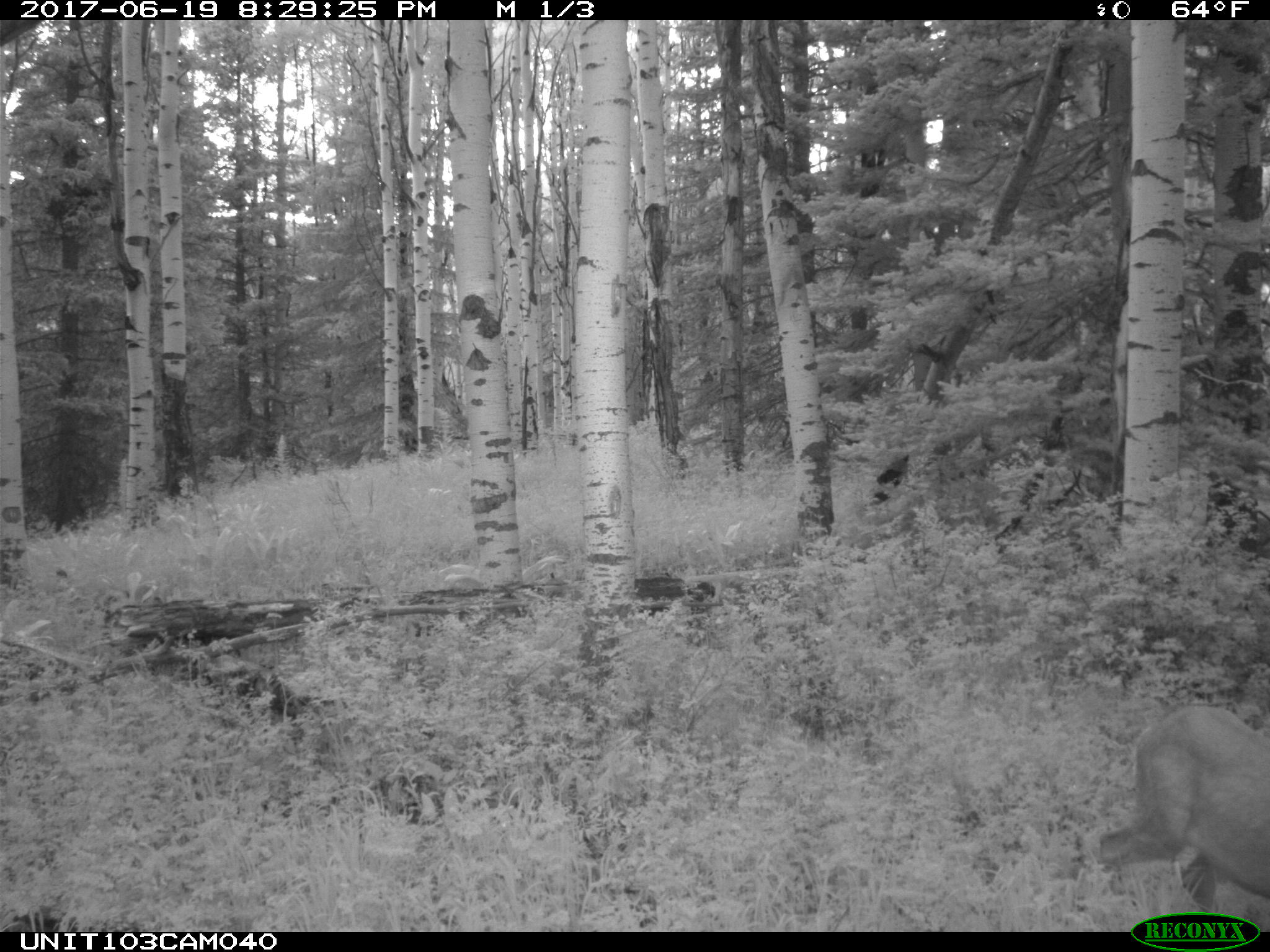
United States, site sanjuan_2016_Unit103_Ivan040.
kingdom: Animalia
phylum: Chordata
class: Mammalia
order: Artiodactyla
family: Cervidae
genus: Odocoileus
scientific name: Odocoileus hemionus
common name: mule deer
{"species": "Odocoileus hemionus (mule deer)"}